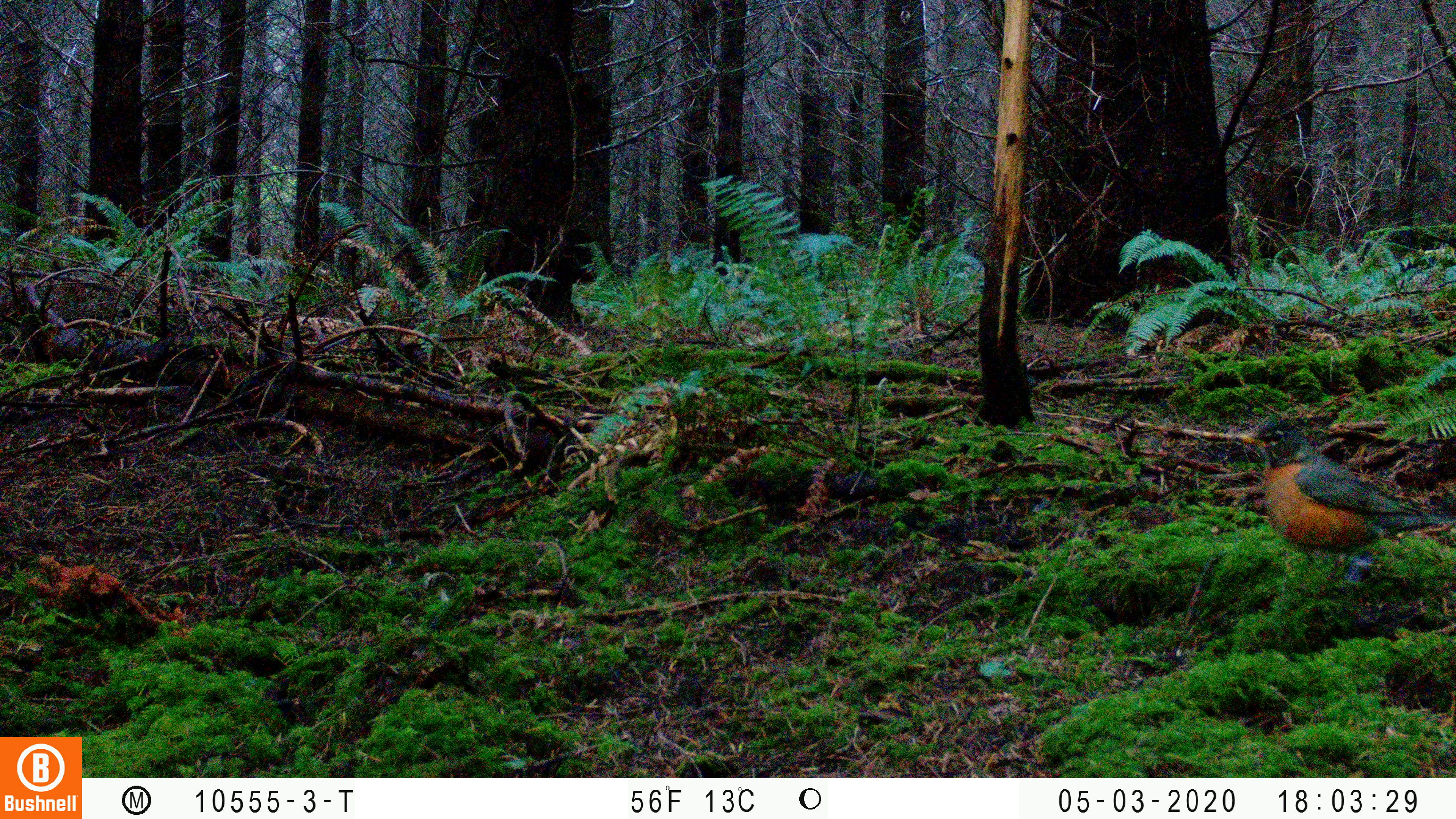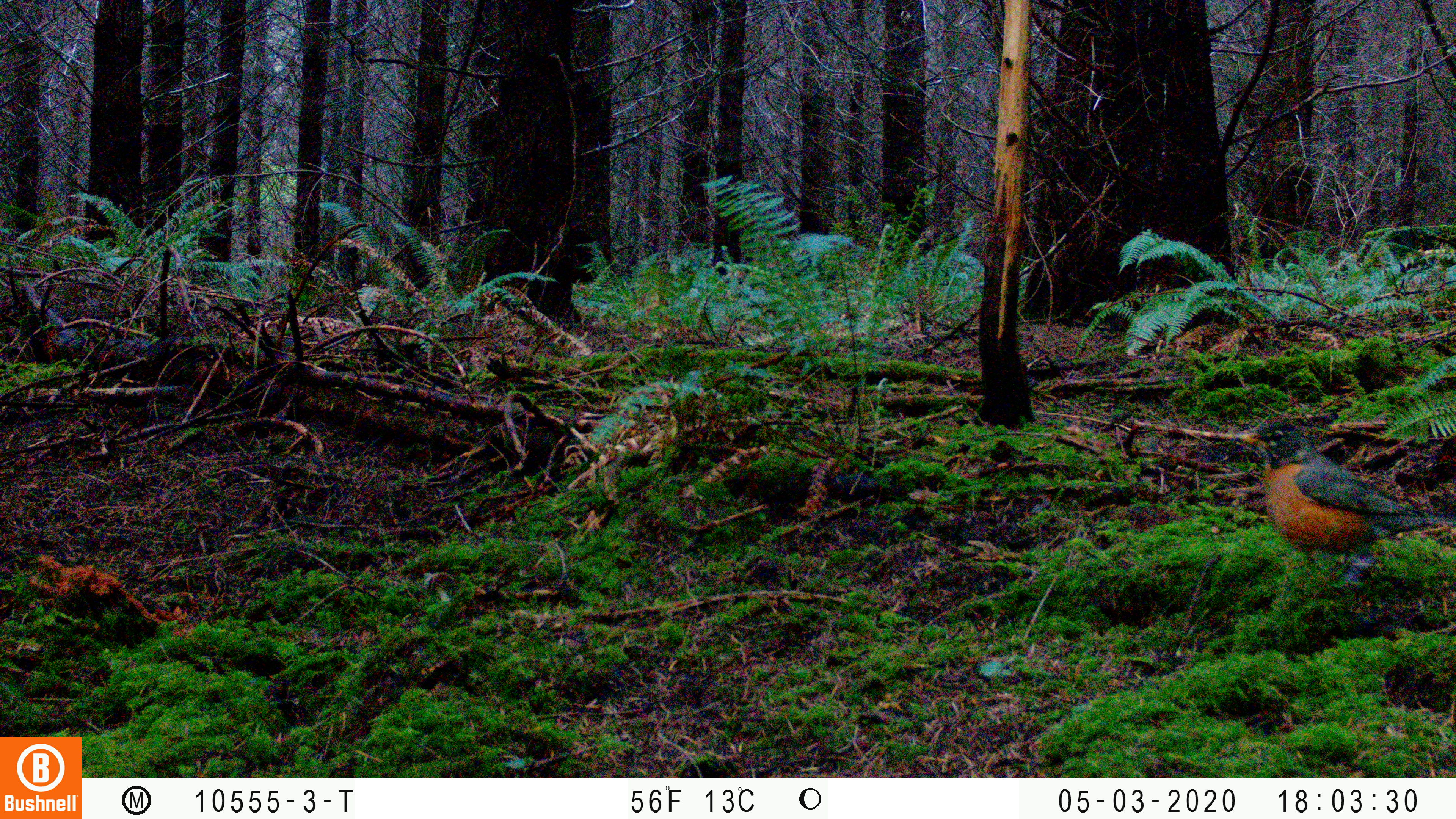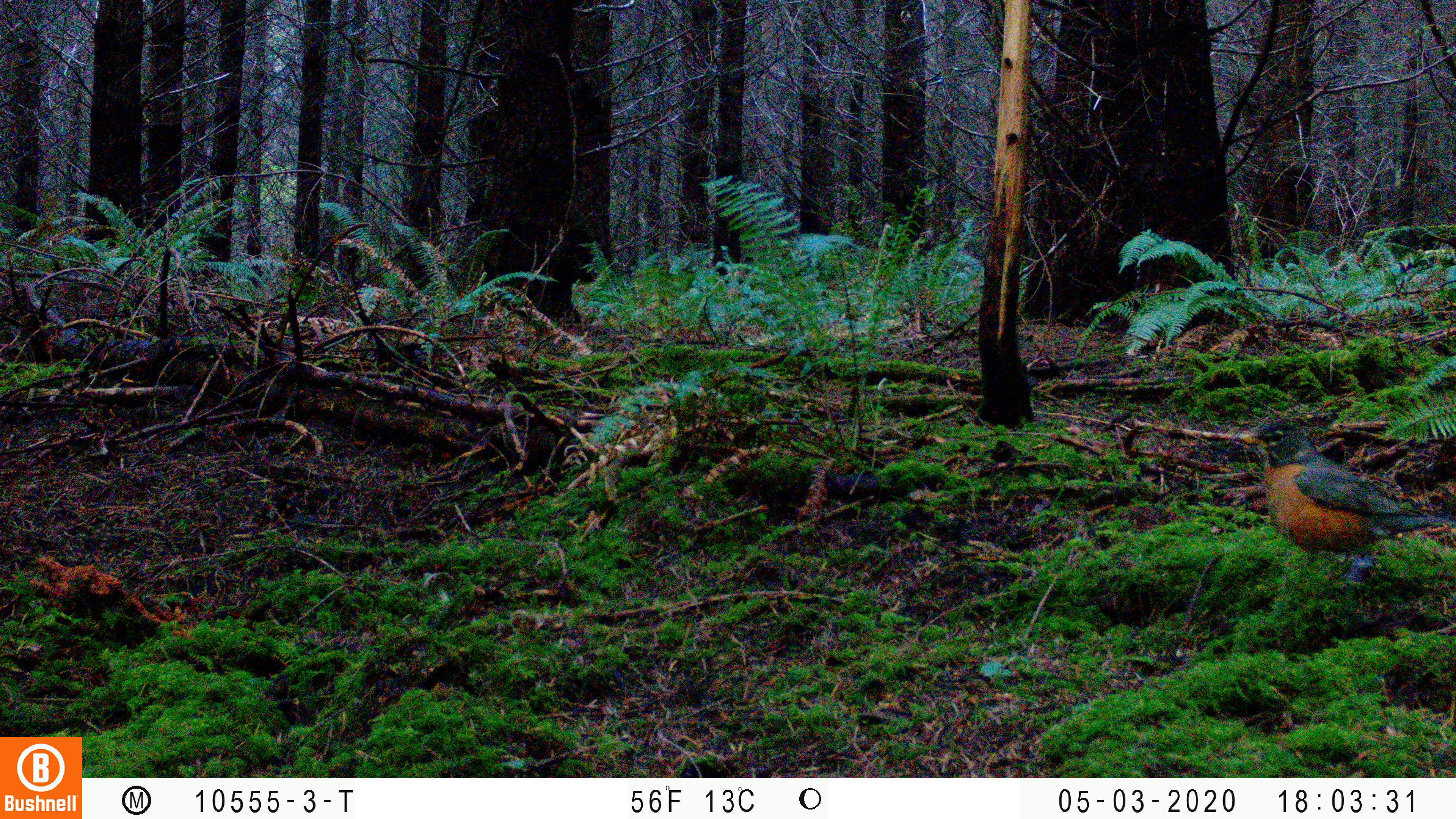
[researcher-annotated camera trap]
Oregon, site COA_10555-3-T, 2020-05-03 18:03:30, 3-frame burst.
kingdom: Animalia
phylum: Chordata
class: Aves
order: Passeriformes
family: Turdidae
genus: Turdus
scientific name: Turdus migratorius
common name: american robin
American robin (Turdus migratorius).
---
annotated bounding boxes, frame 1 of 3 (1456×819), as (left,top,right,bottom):
american robin: (1224,398,1449,605)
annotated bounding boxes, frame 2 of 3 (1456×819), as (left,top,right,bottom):
american robin: (1229,405,1449,587)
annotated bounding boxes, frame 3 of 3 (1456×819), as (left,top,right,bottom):
american robin: (1227,405,1449,599)